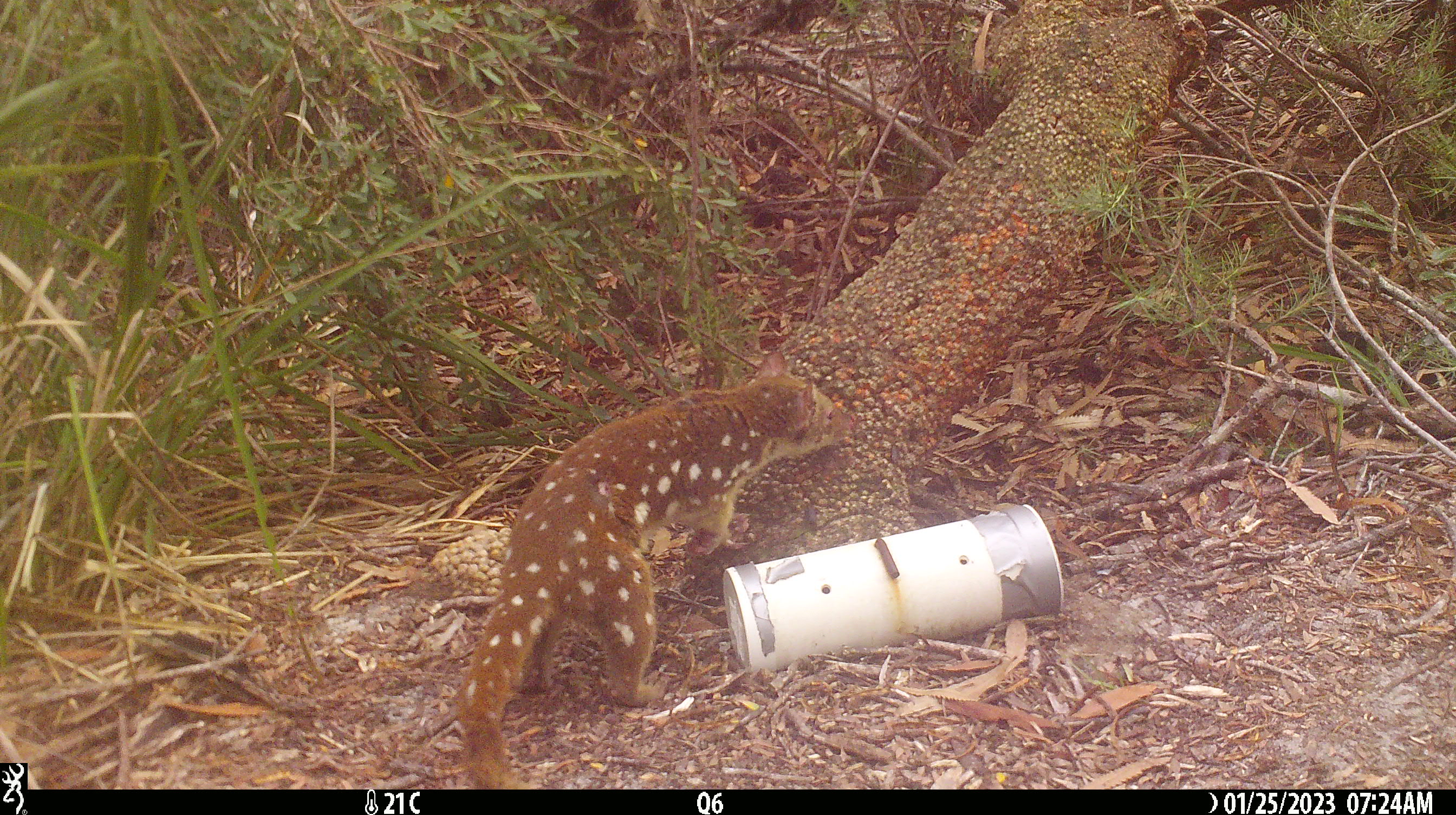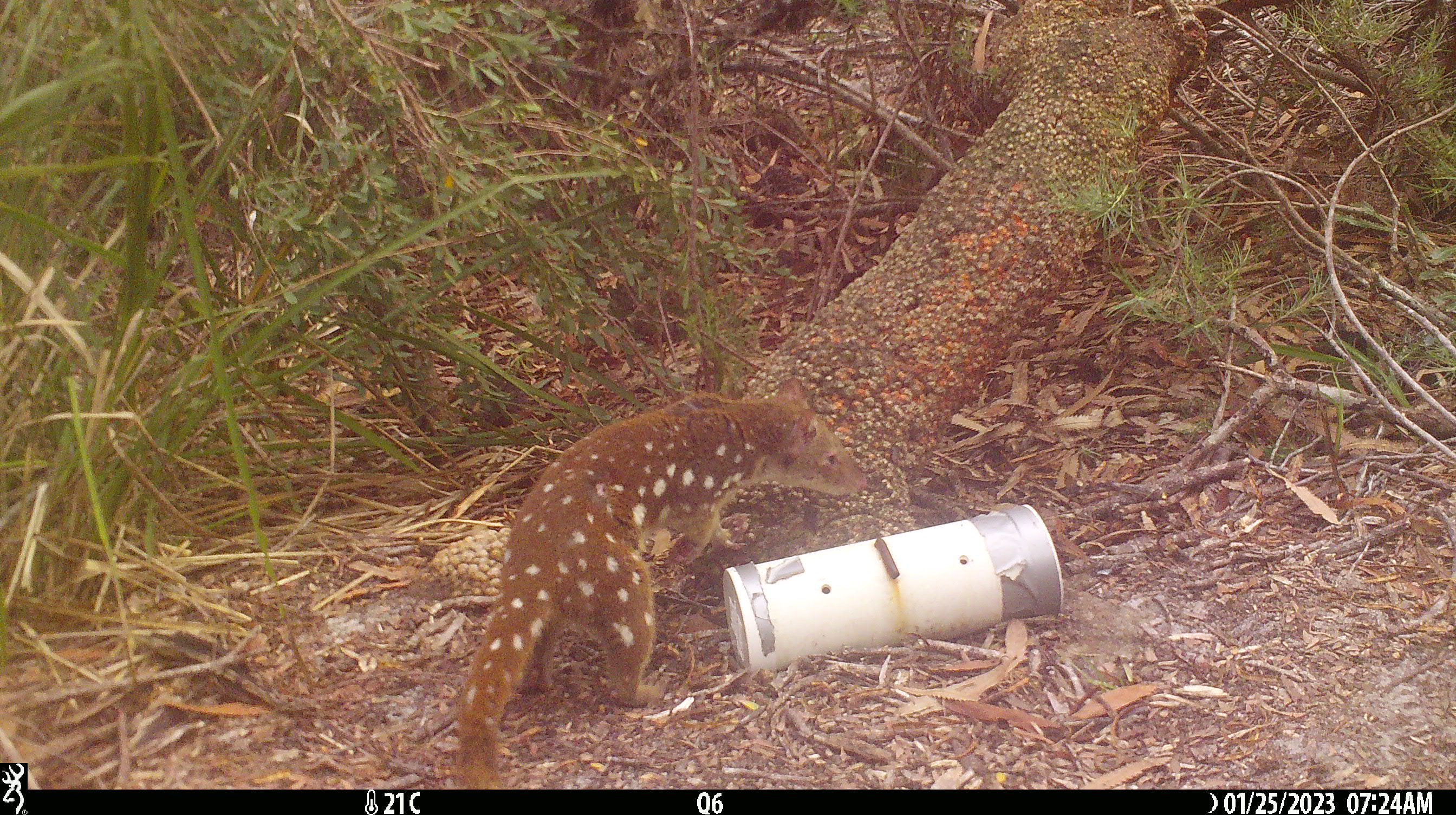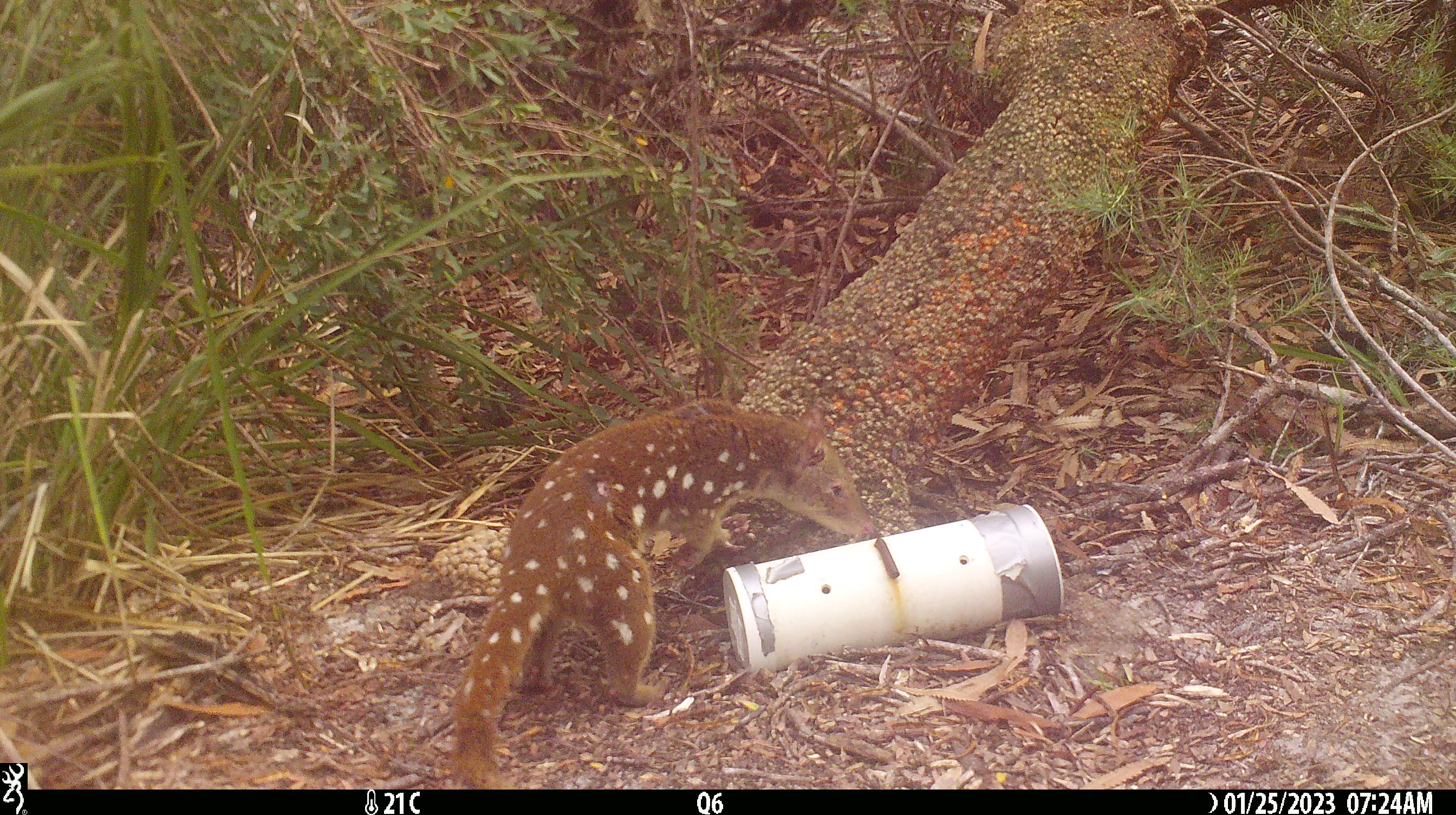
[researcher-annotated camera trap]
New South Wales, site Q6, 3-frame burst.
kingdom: Animalia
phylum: Chordata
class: Mammalia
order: Dasyuromorphia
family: Dasyuridae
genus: Dasyurus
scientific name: Dasyurus maculatus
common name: spotted-tailed quoll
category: quoll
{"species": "quoll (spotted-tailed quoll) (Dasyurus maculatus)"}